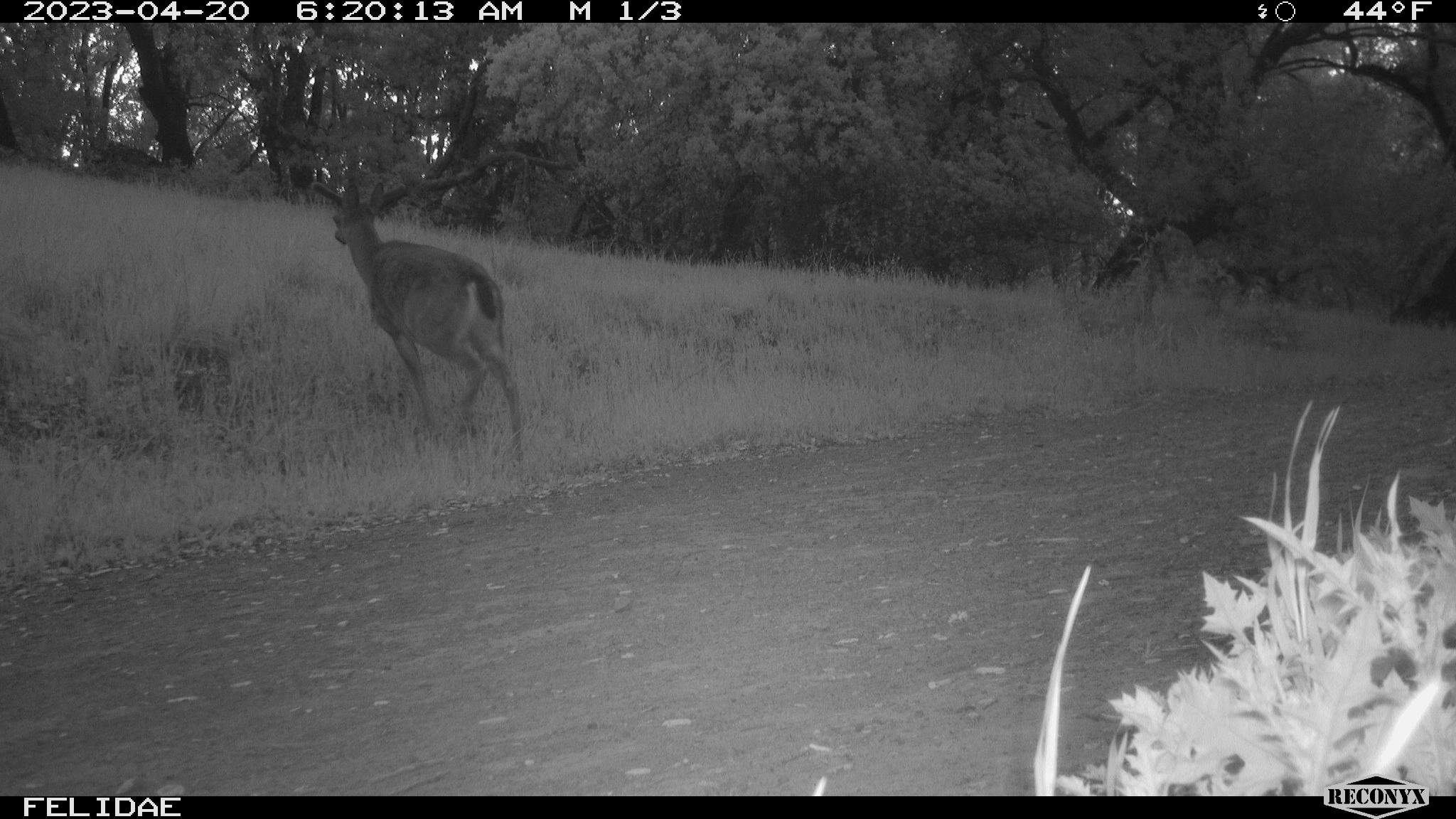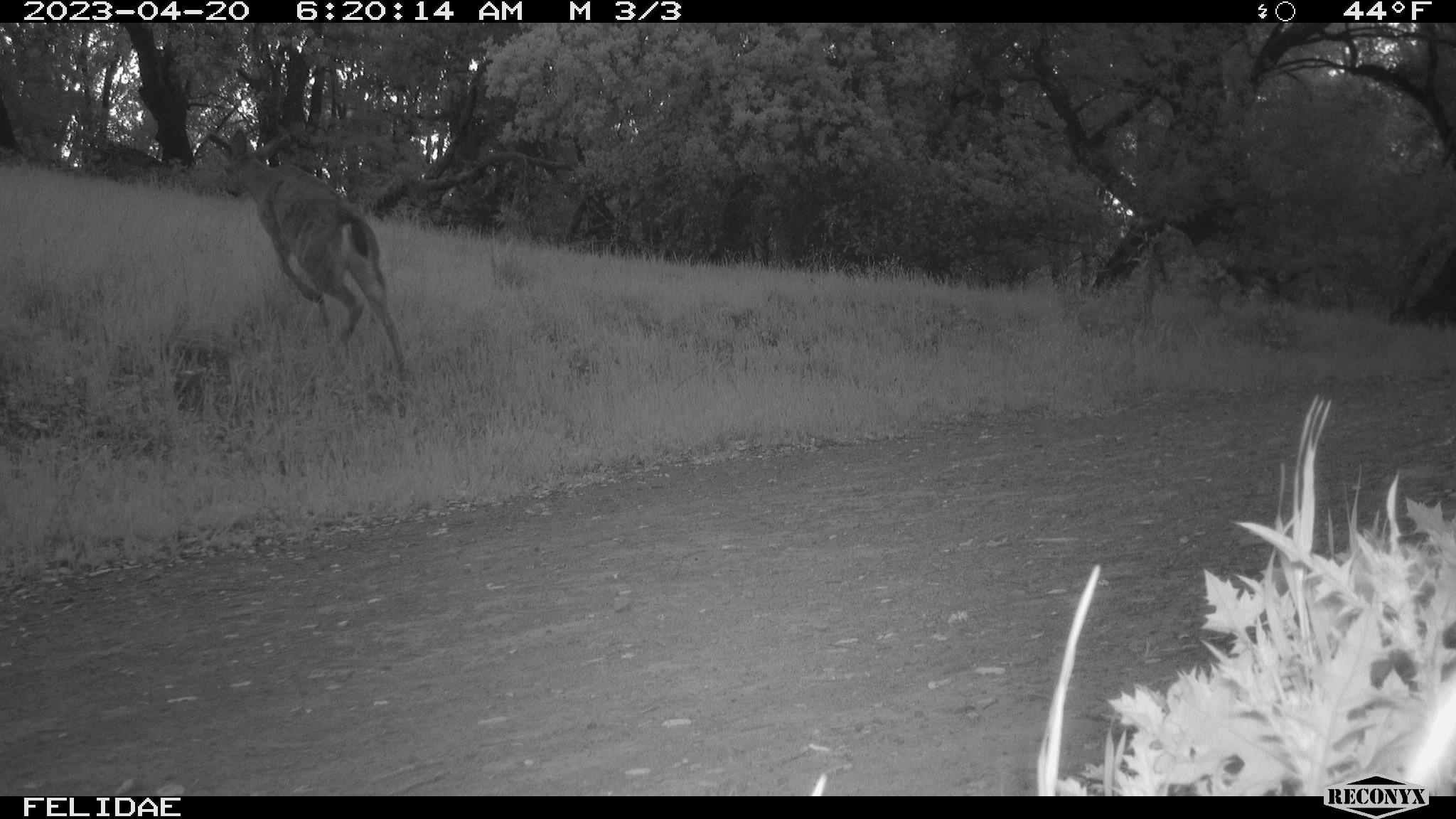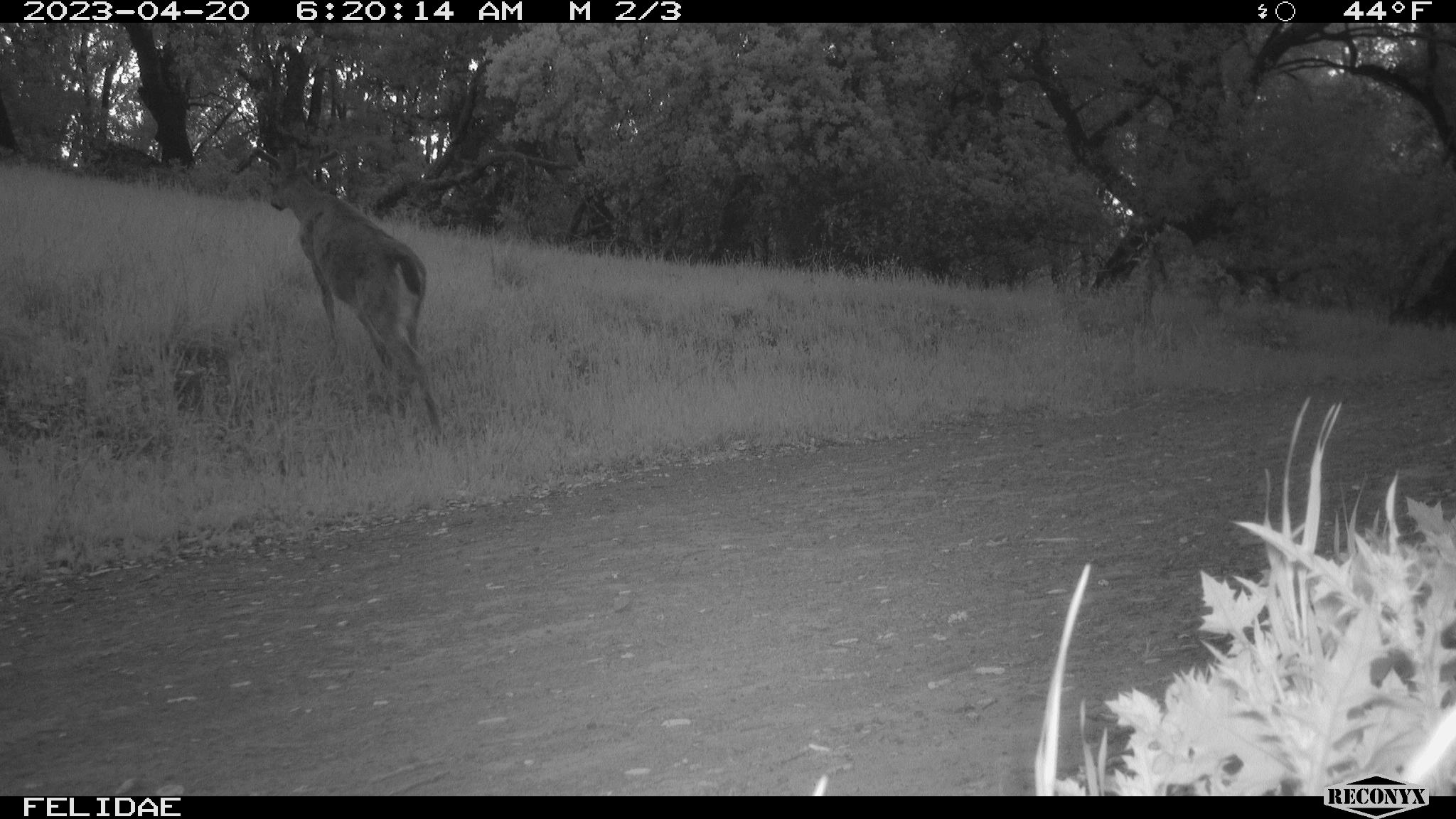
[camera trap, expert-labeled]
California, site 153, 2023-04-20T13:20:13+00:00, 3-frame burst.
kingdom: Animalia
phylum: Chordata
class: Mammalia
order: Artiodactyla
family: Cervidae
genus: Odocoileus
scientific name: Odocoileus hemionus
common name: mule deer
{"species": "mule deer (Odocoileus hemionus)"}